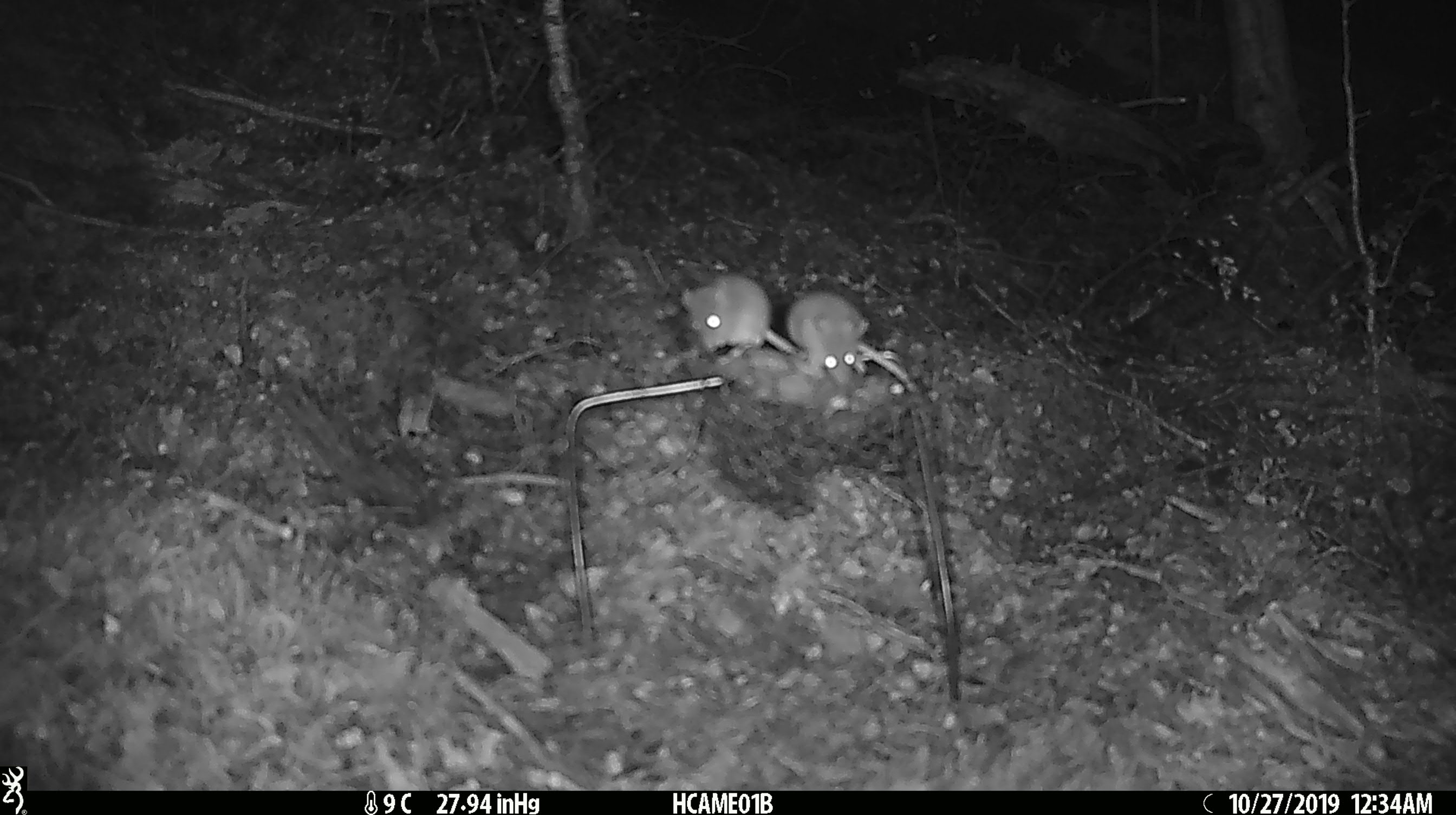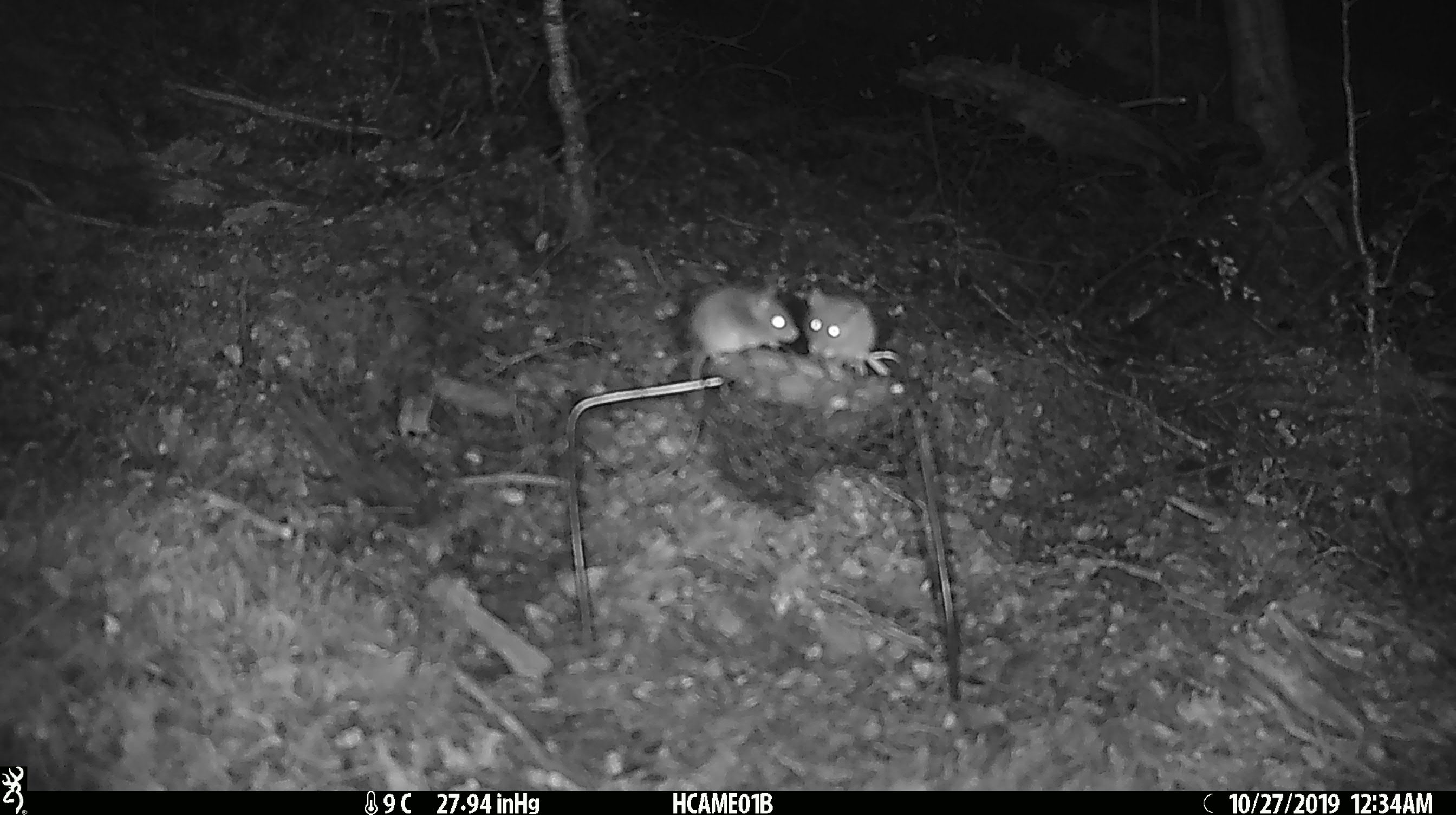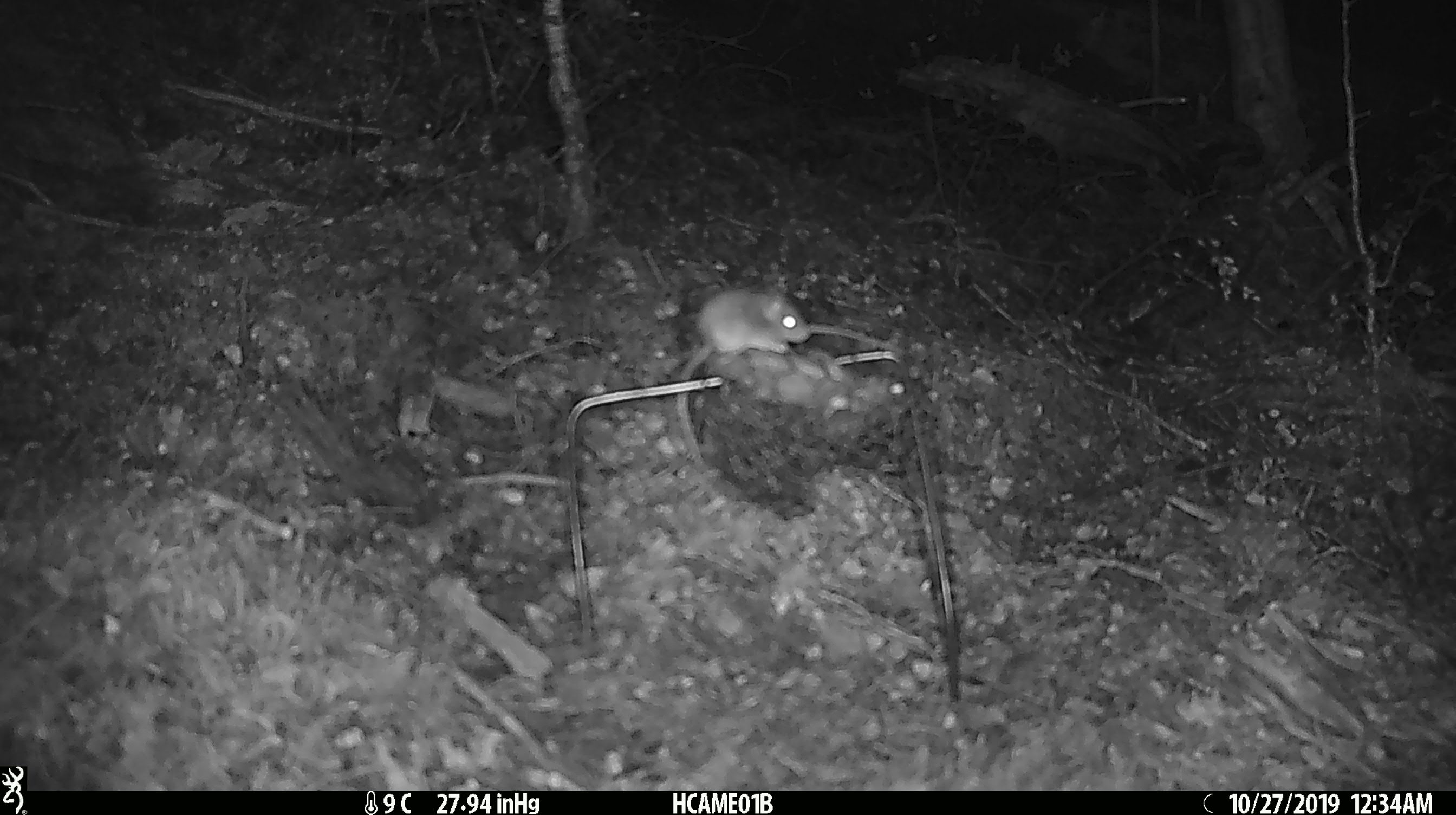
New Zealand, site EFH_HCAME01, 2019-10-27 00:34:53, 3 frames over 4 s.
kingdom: Animalia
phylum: Chordata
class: Mammalia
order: Rodentia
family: Muridae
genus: Mus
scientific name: Mus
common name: mouse